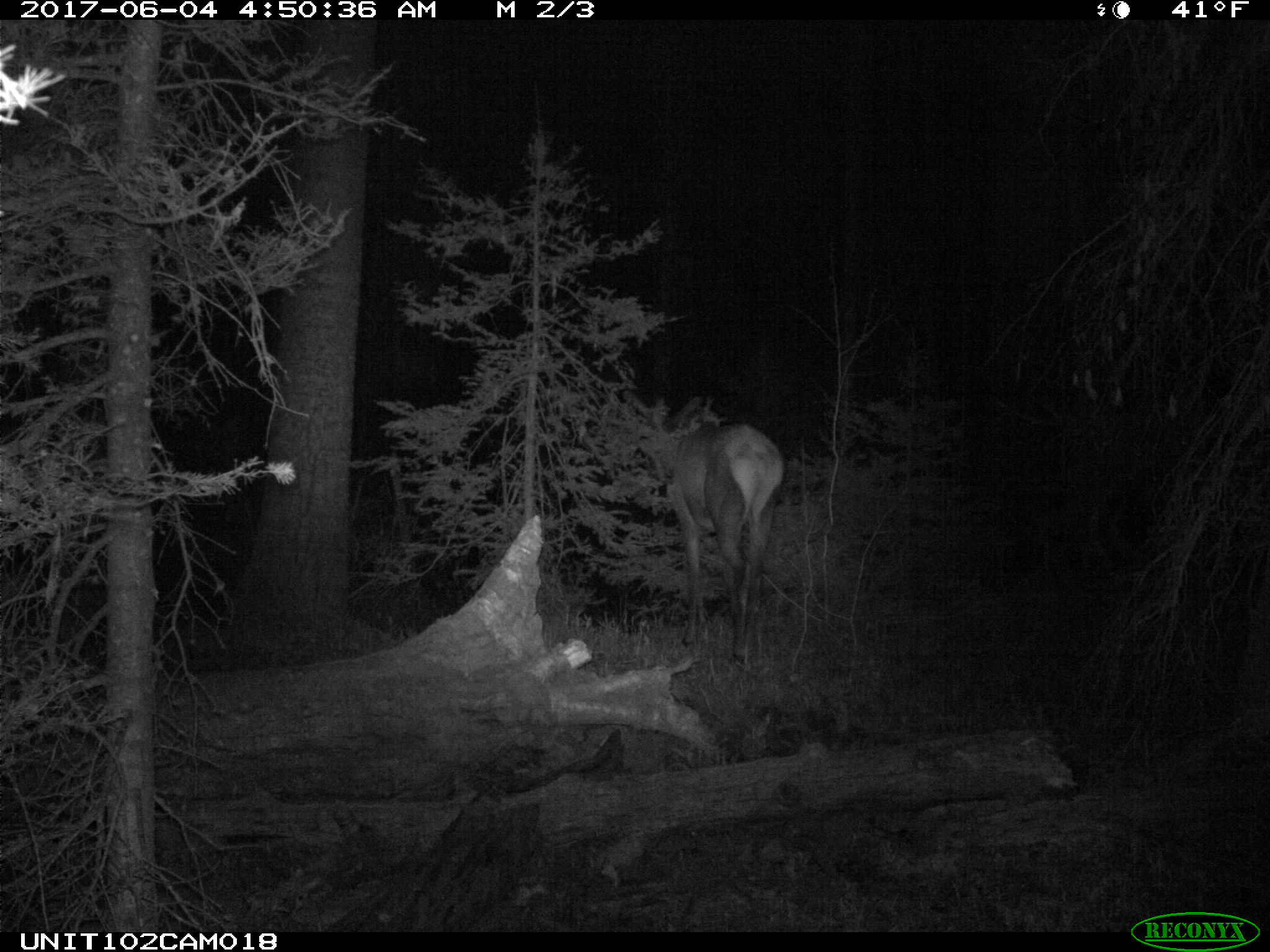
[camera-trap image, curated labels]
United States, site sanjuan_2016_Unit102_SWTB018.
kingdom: Animalia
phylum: Chordata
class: Mammalia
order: Artiodactyla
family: Cervidae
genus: Cervus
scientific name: Cervus elaphus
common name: red deer